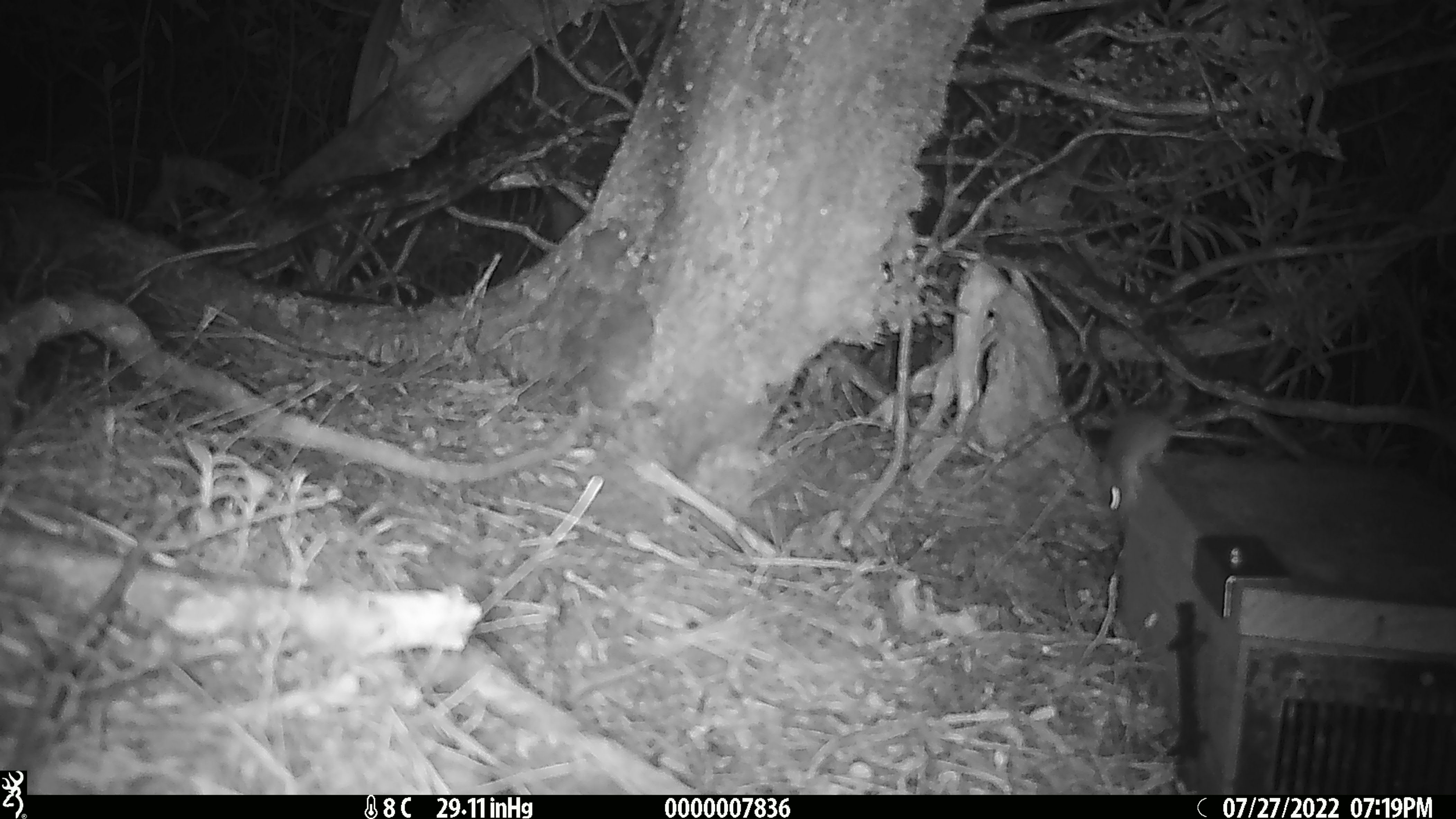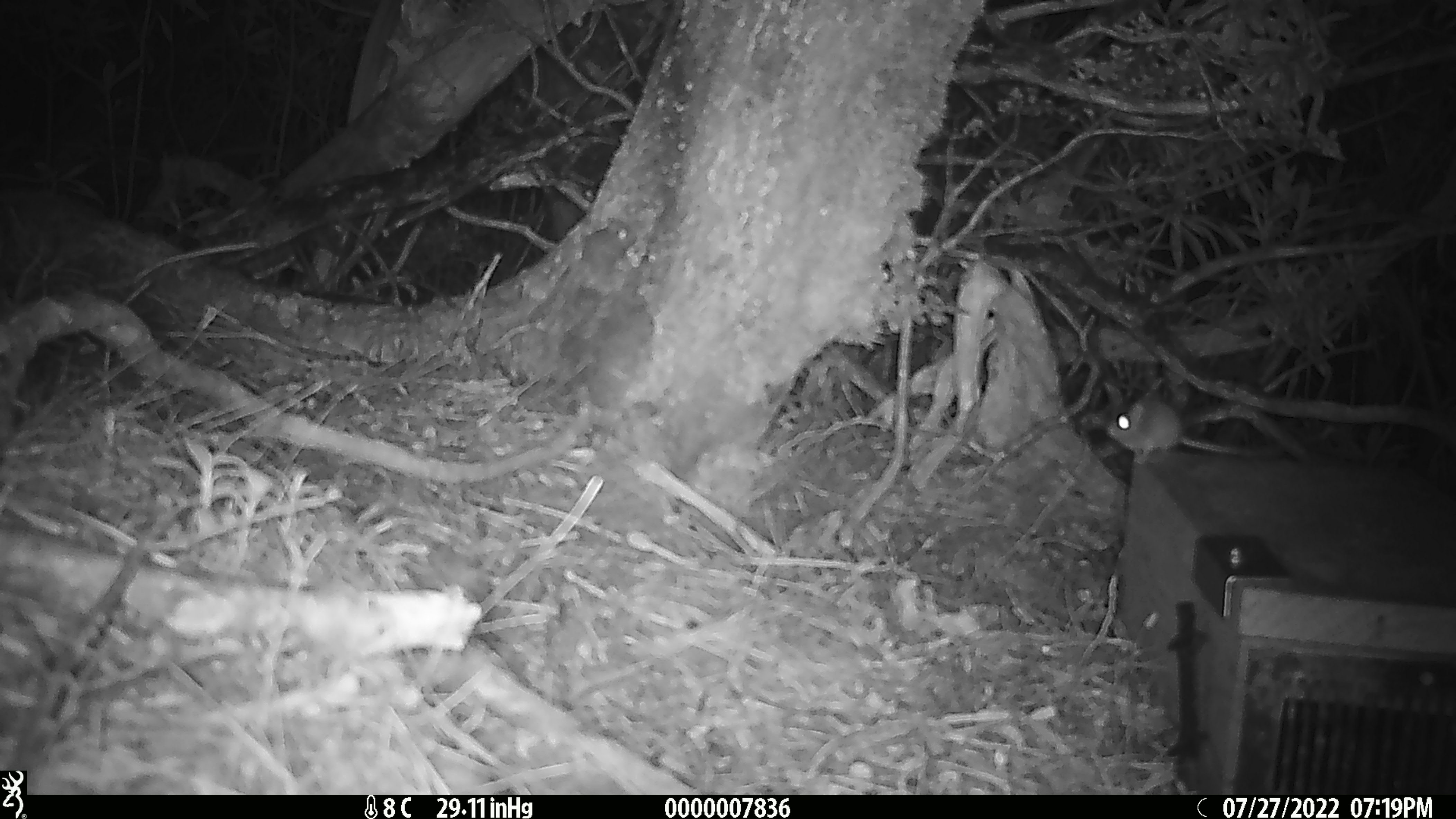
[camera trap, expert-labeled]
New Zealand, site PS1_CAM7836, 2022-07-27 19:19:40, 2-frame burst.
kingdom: Animalia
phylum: Chordata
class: Mammalia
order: Rodentia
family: Muridae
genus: Mus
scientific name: Mus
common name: mouse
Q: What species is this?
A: Mouse (Mus).